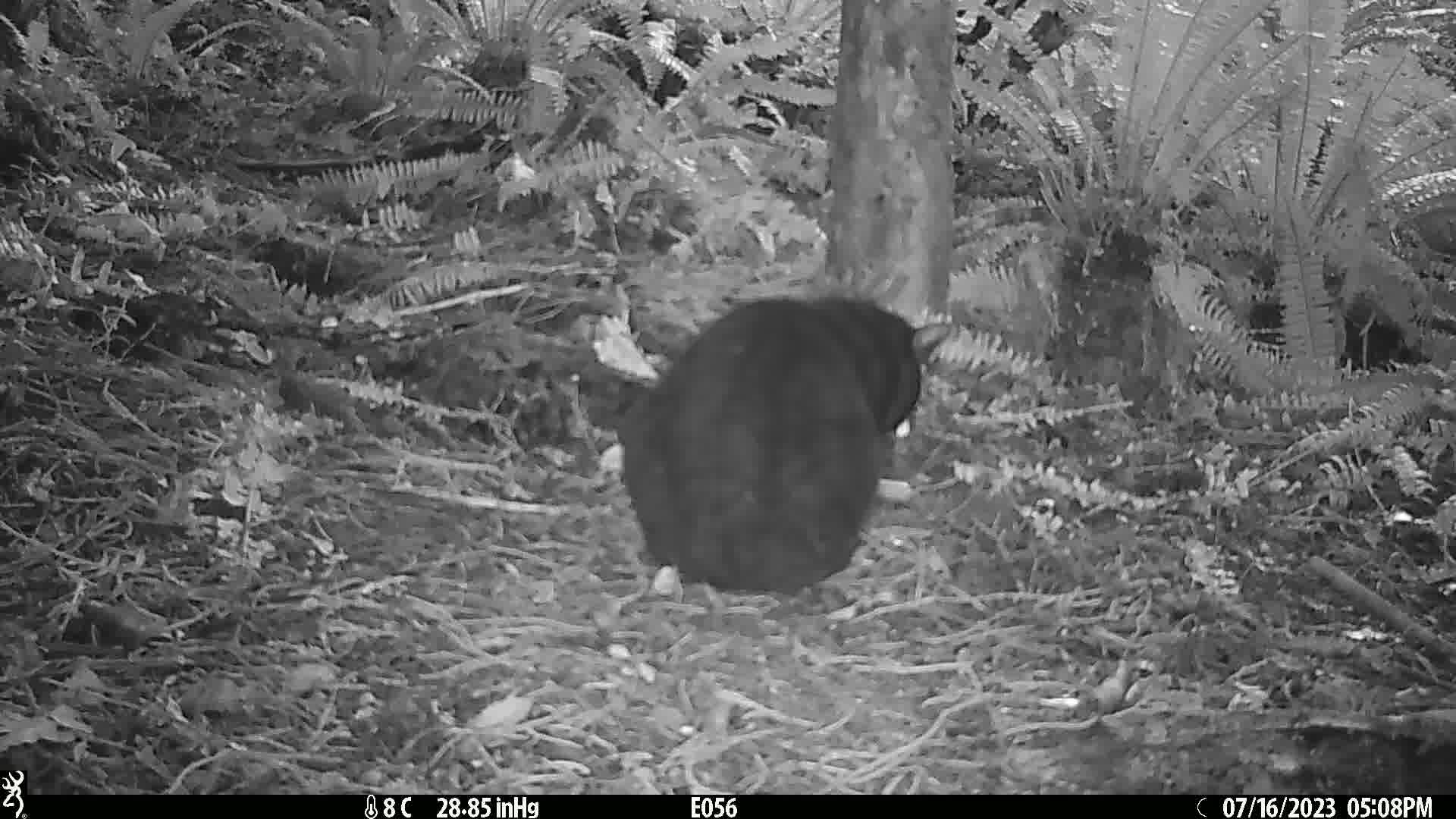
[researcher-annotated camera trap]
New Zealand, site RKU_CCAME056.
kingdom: Animalia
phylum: Chordata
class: Mammalia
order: Carnivora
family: Felidae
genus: Felis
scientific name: Felis catus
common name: domestic cat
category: cat